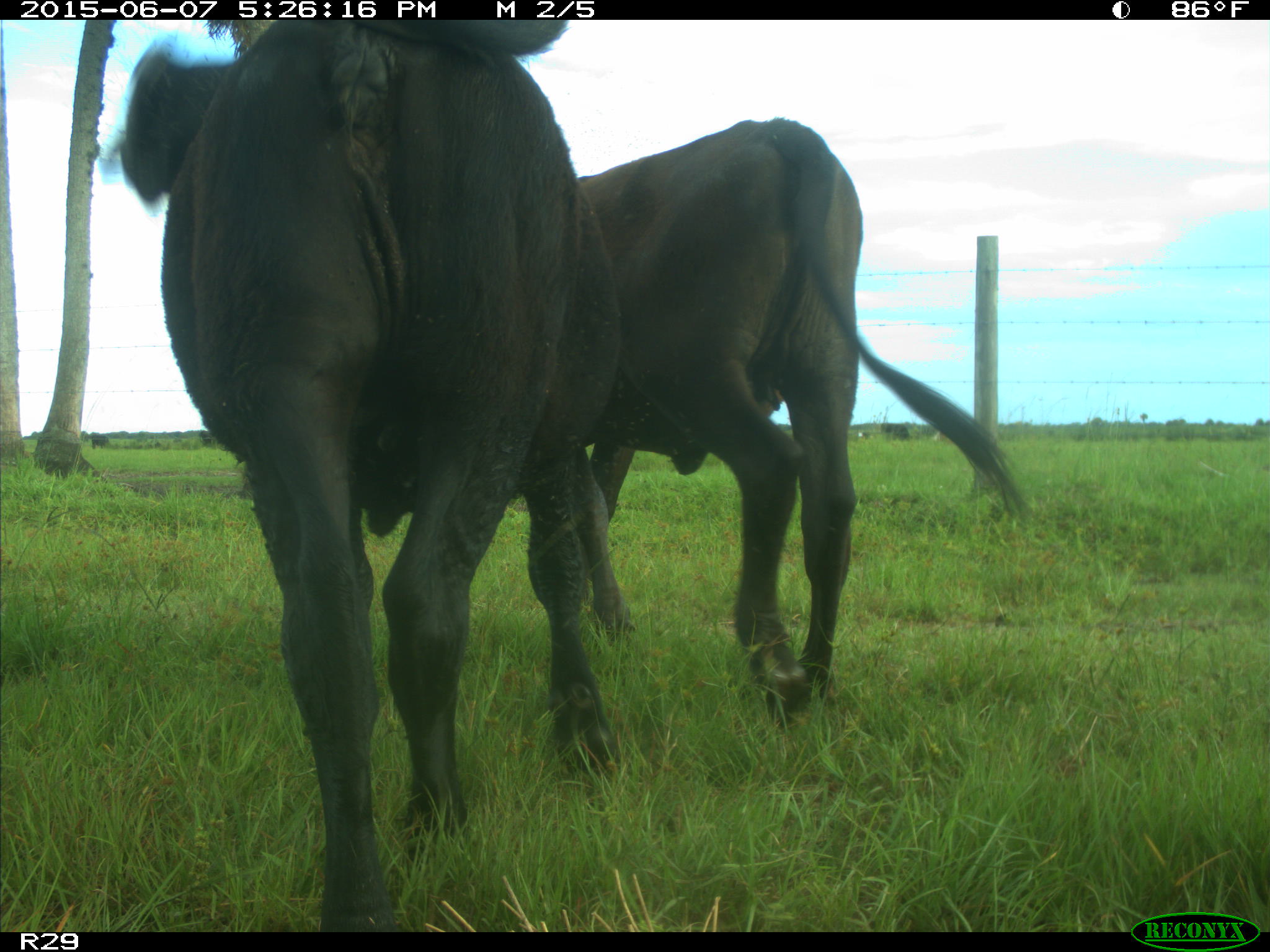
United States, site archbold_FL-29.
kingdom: Animalia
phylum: Chordata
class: Mammalia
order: Artiodactyla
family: Bovidae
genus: Bos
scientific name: Bos taurus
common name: domestic cow